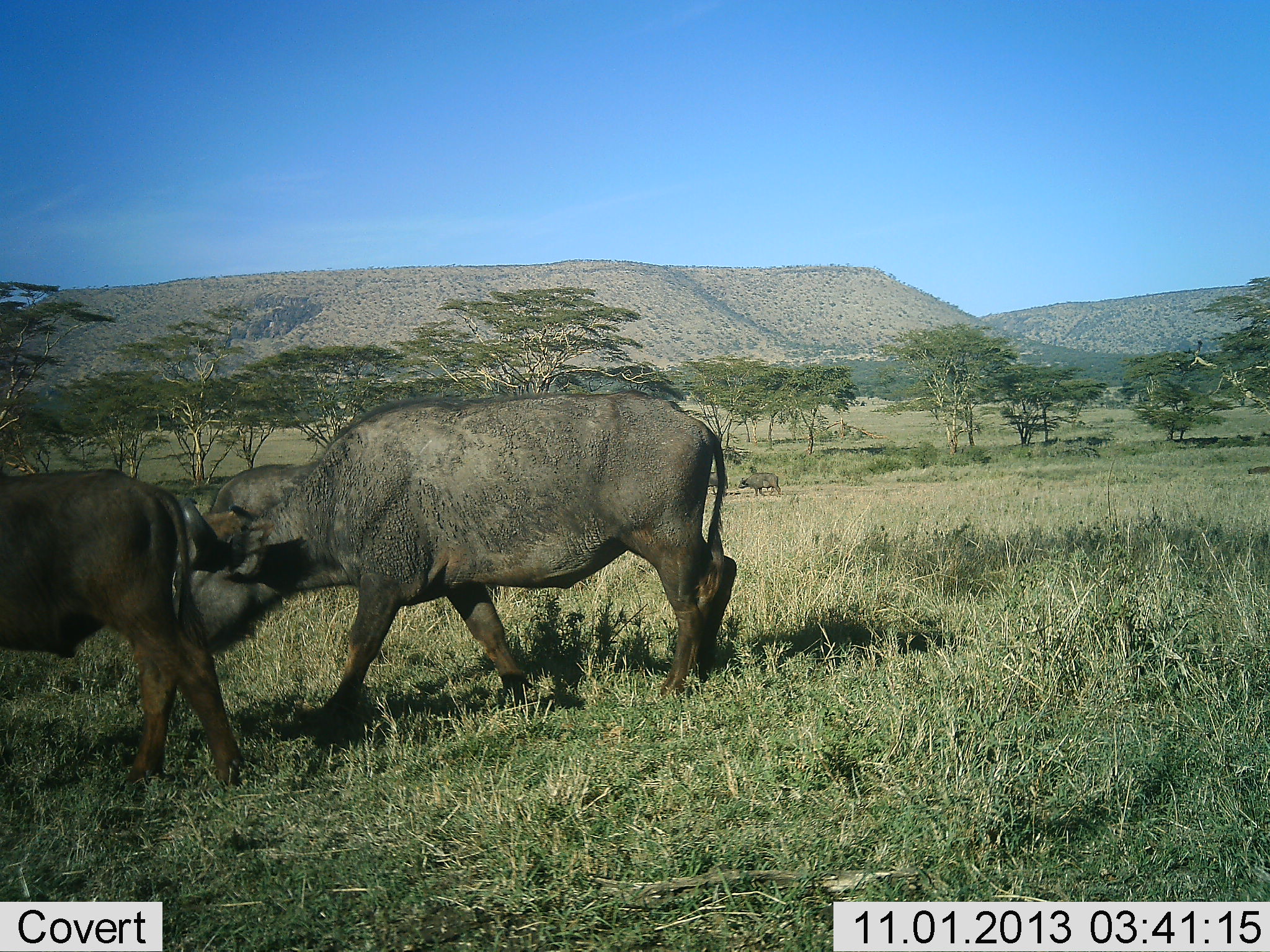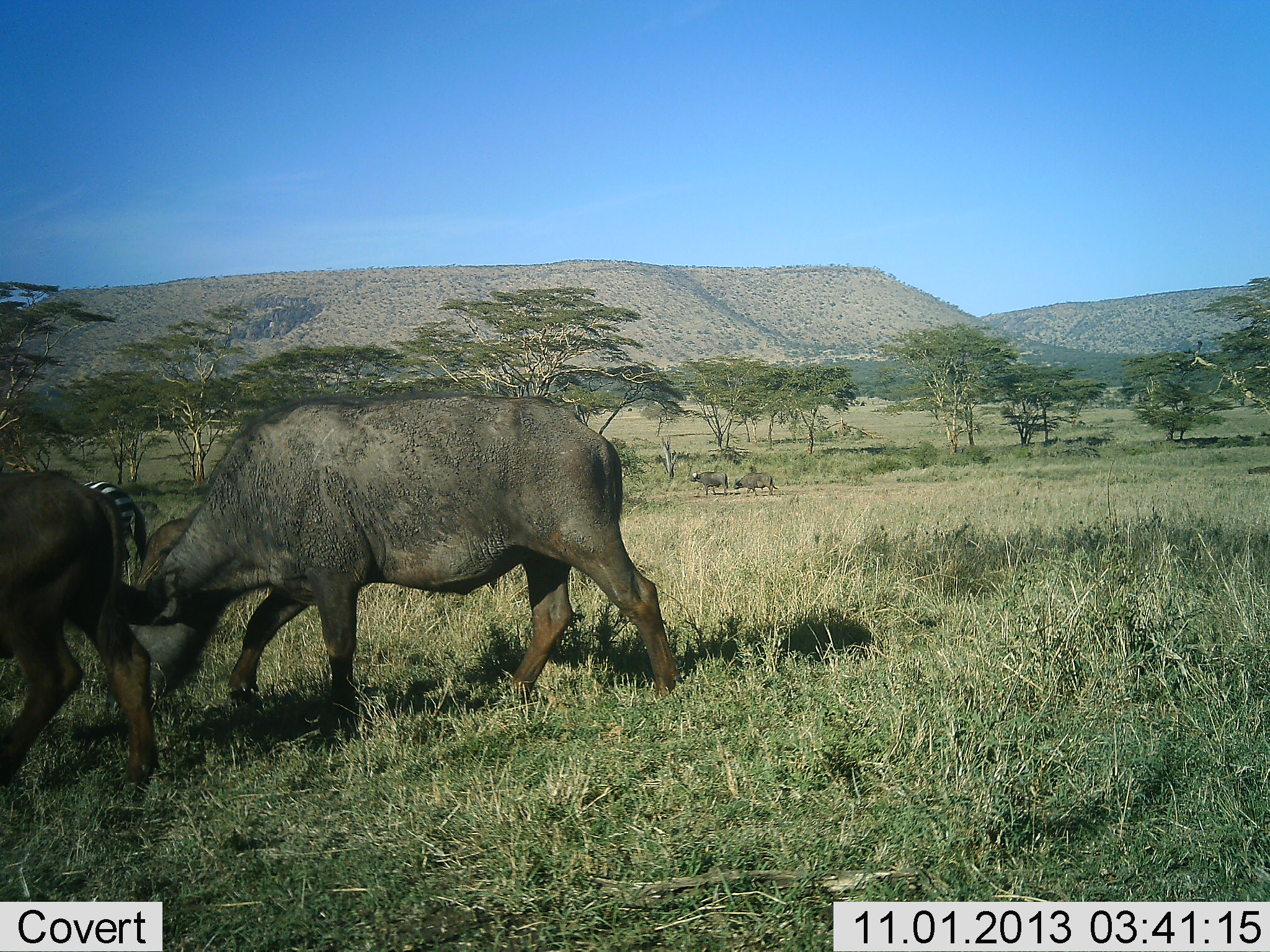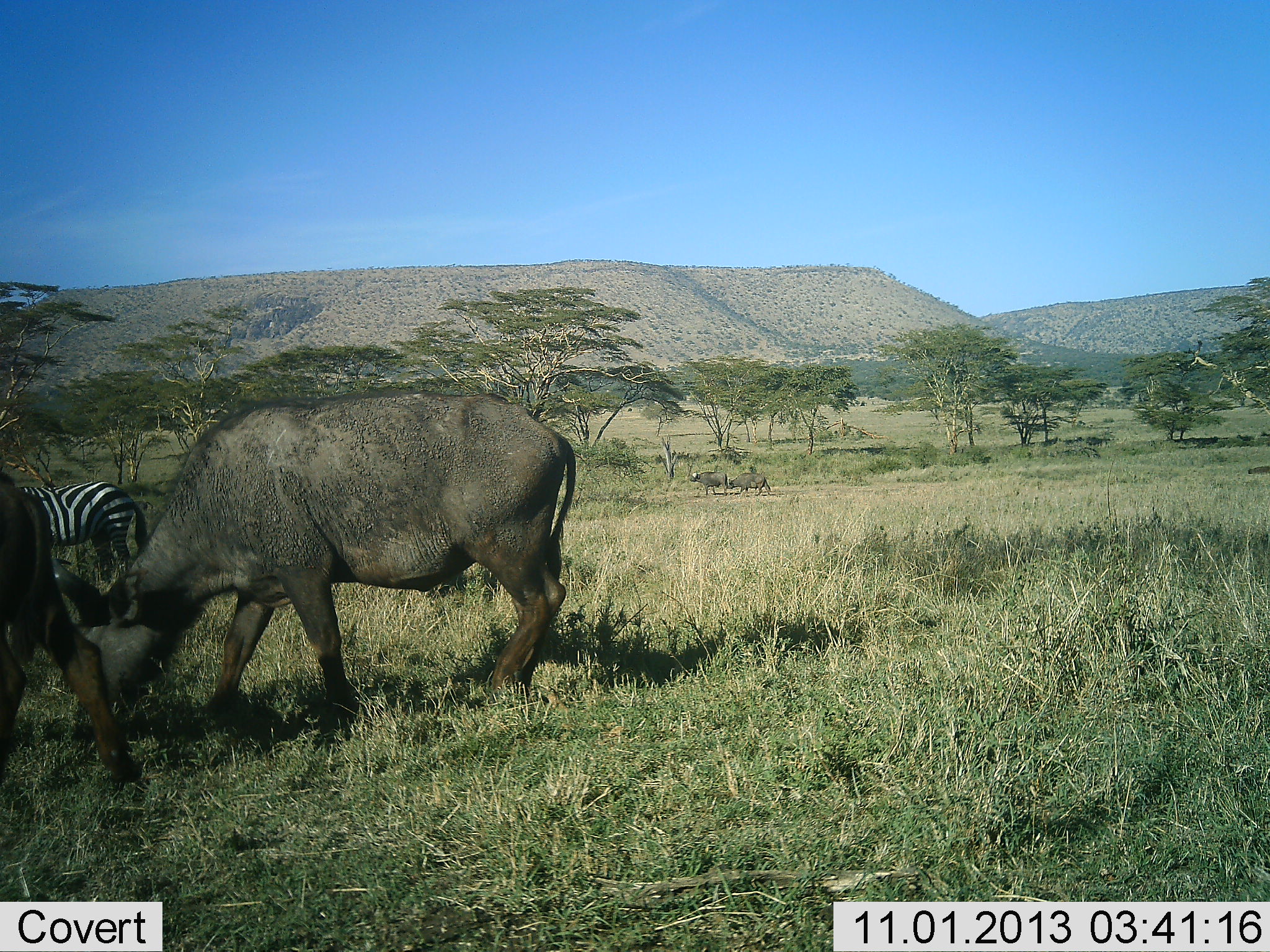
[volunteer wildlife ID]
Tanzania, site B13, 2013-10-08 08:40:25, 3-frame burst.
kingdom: Animalia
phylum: Chordata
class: Mammalia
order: Artiodactyla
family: Bovidae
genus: Syncerus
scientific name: Syncerus caffer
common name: cape buffalo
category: buffalo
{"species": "buffalo (cape buffalo) (Syncerus caffer)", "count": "2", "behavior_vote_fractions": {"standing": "6%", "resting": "0%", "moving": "94%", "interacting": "0%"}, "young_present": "12%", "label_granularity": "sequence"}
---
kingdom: Animalia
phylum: Chordata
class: Mammalia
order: Perissodactyla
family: Equidae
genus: Equus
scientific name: Equus quagga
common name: plains zebra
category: zebra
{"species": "zebra (plains zebra) (Equus quagga)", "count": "1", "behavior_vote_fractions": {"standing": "76%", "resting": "0%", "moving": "14%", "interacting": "0%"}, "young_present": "0%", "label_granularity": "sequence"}